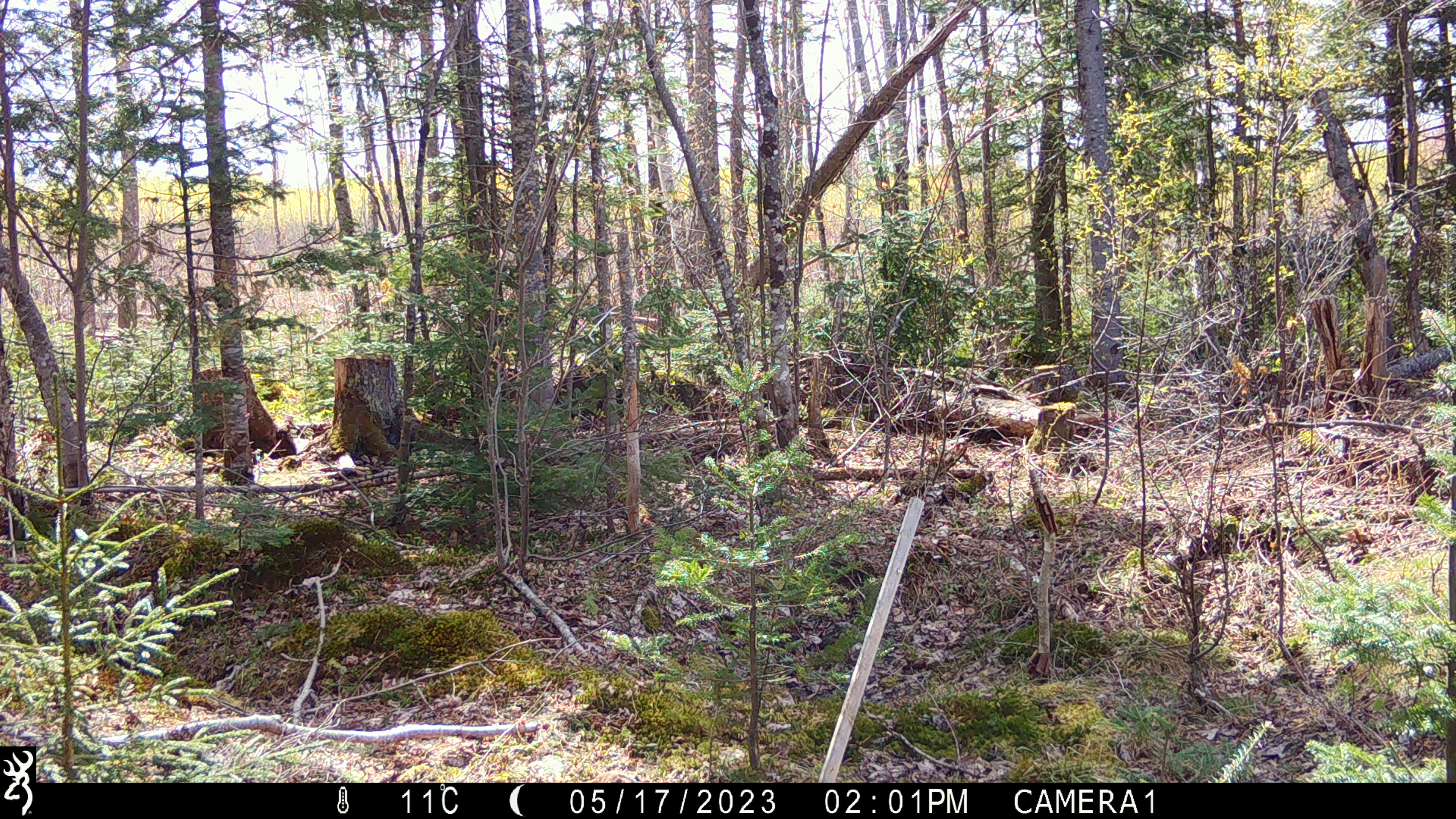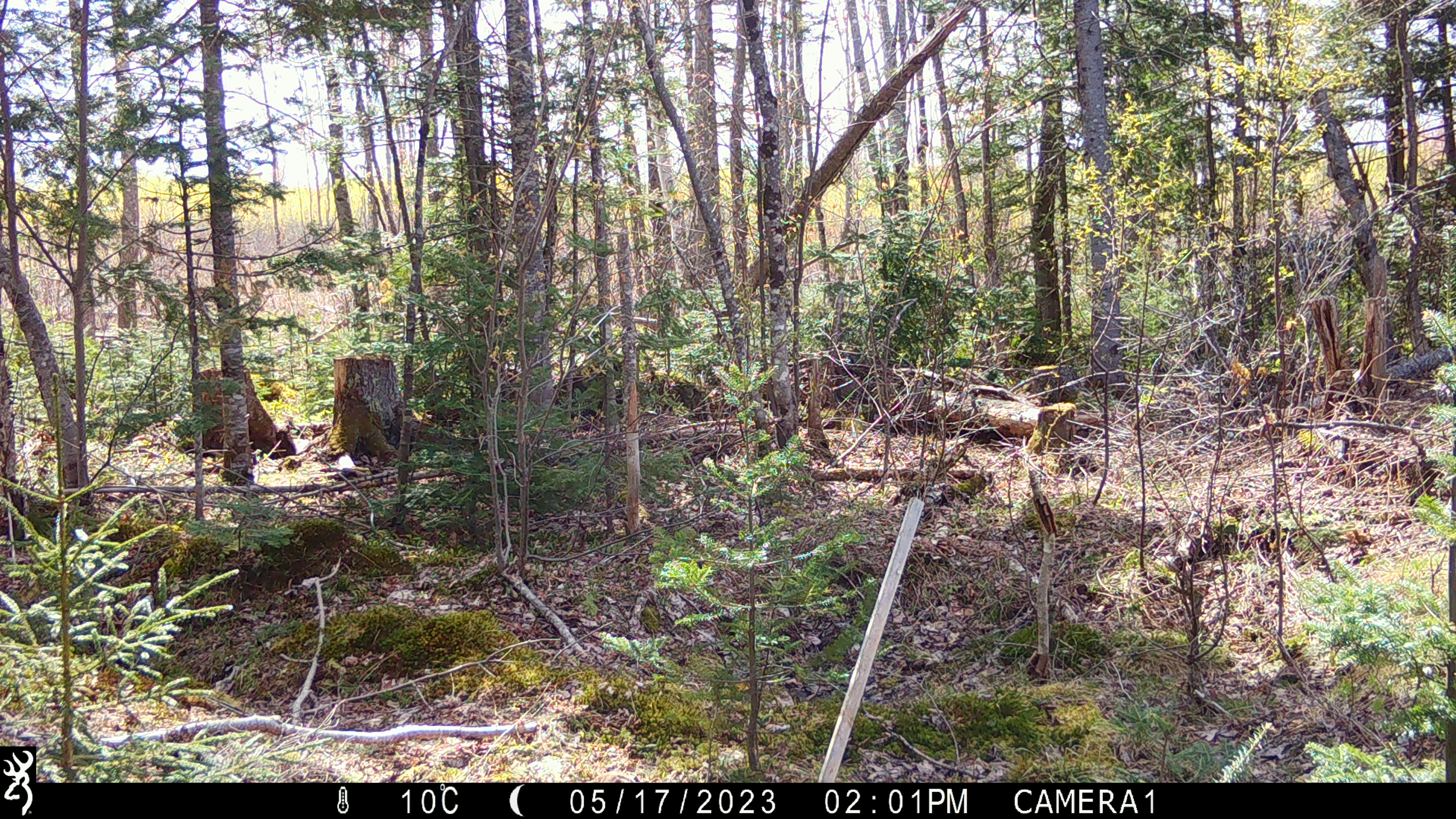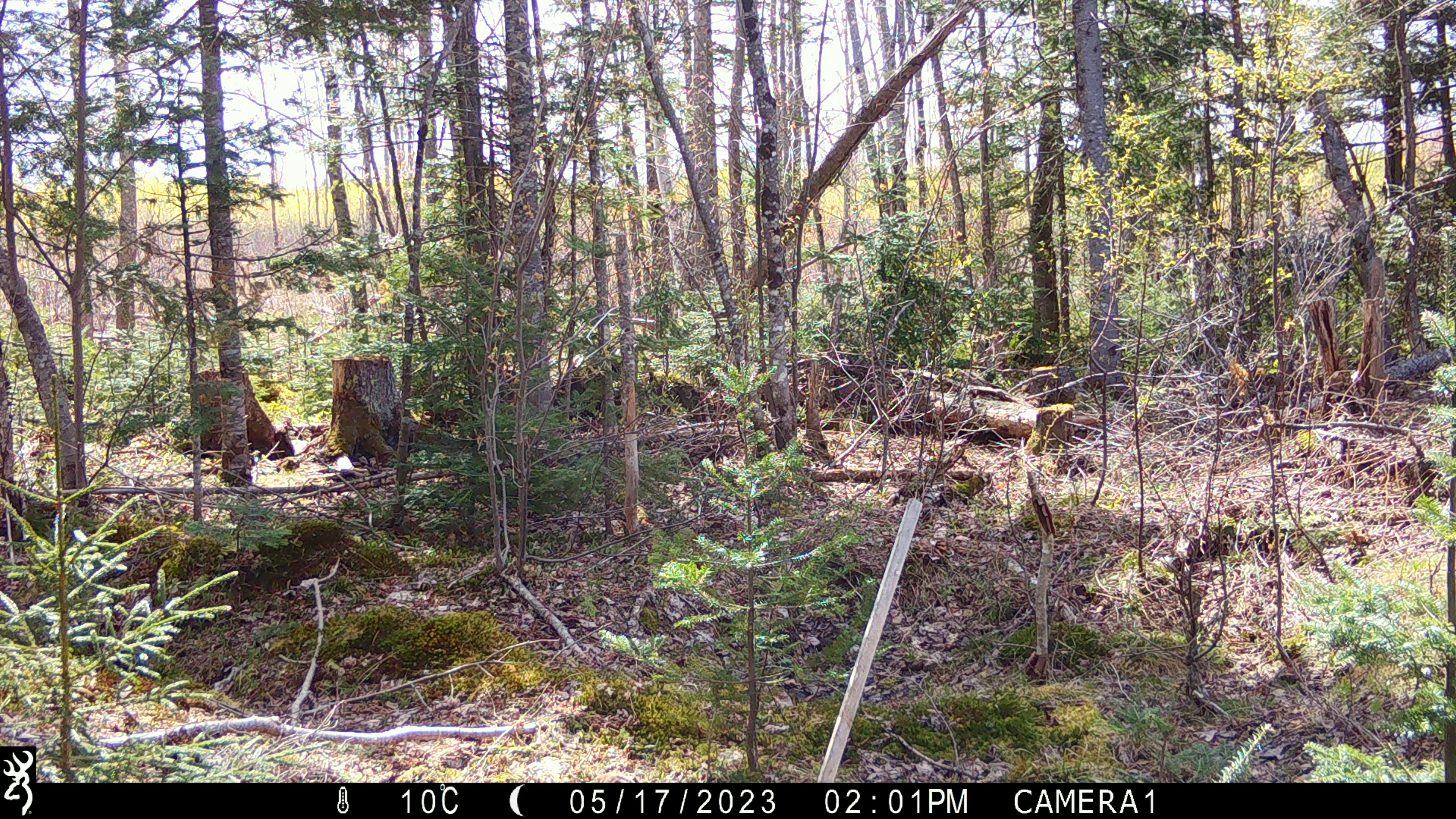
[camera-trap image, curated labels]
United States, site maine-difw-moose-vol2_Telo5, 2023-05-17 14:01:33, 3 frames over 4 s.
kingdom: Animalia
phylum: Chordata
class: Mammalia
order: Carnivora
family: Ursidae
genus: Ursus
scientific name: Ursus americanus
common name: black bear